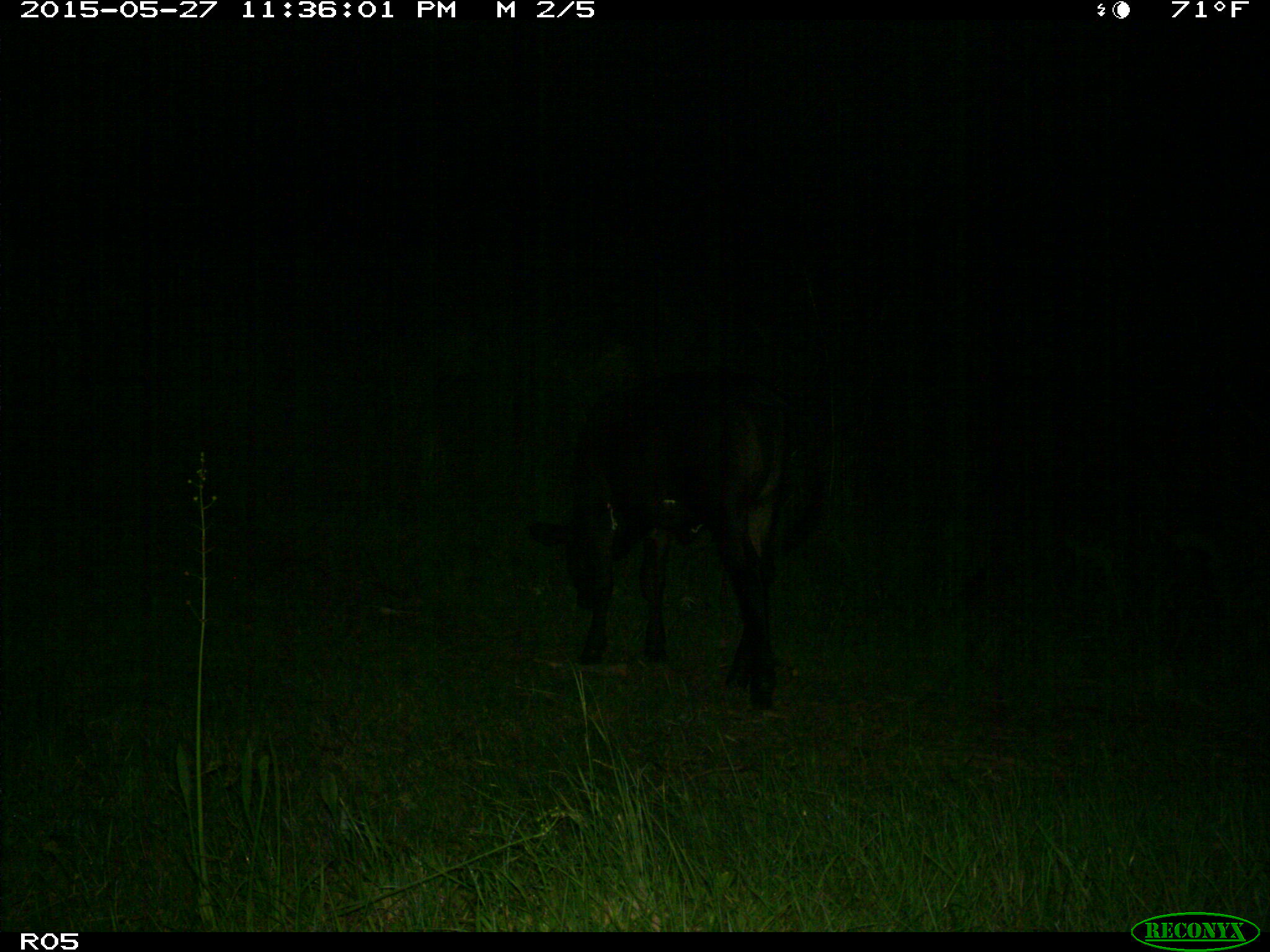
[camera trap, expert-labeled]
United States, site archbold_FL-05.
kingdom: Animalia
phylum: Chordata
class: Mammalia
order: Artiodactyla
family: Bovidae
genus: Bos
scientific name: Bos taurus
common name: domestic cow